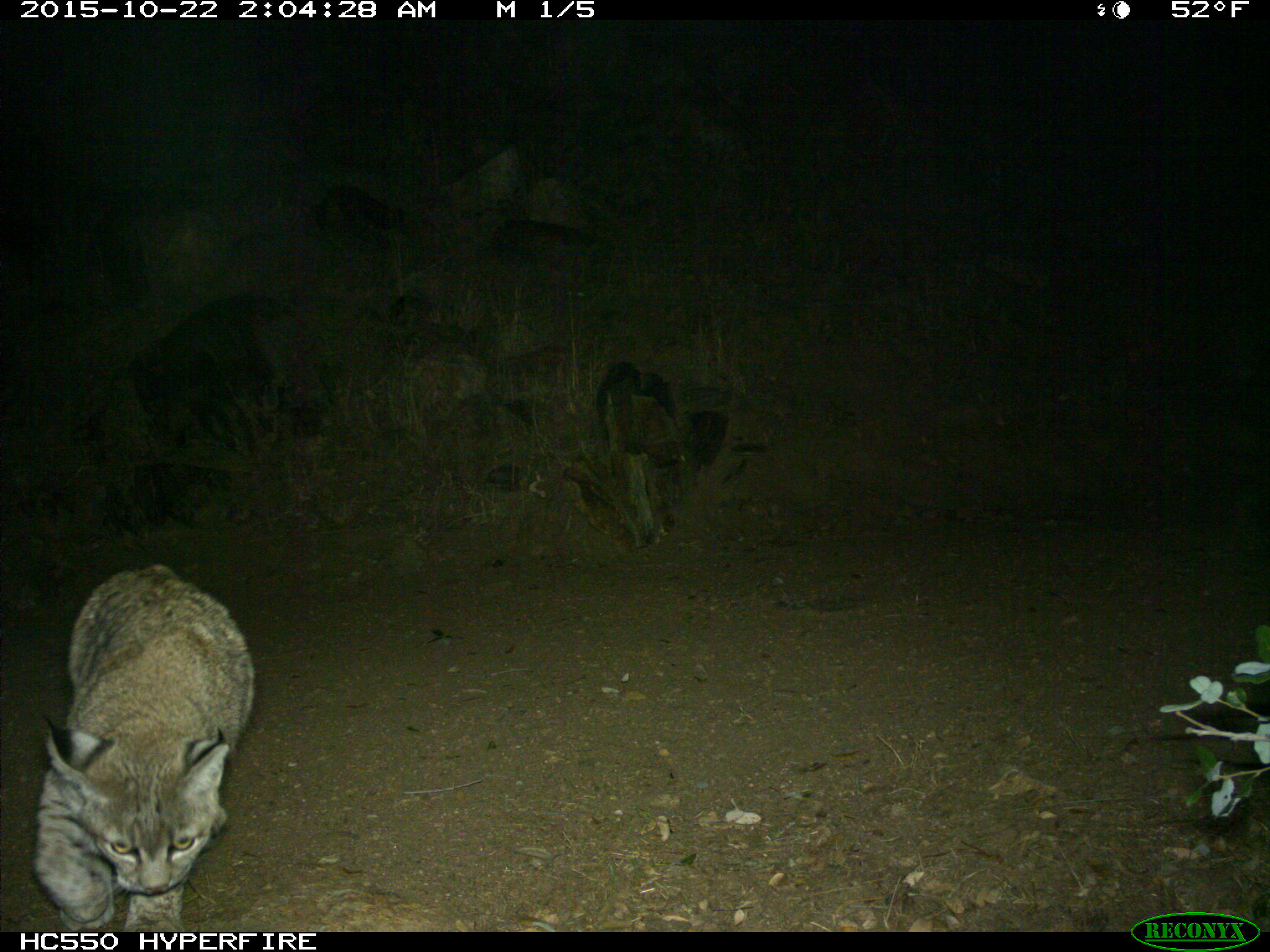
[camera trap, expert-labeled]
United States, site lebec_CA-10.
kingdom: Animalia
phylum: Chordata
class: Mammalia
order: Carnivora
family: Felidae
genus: Lynx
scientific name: Lynx rufus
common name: bobcat